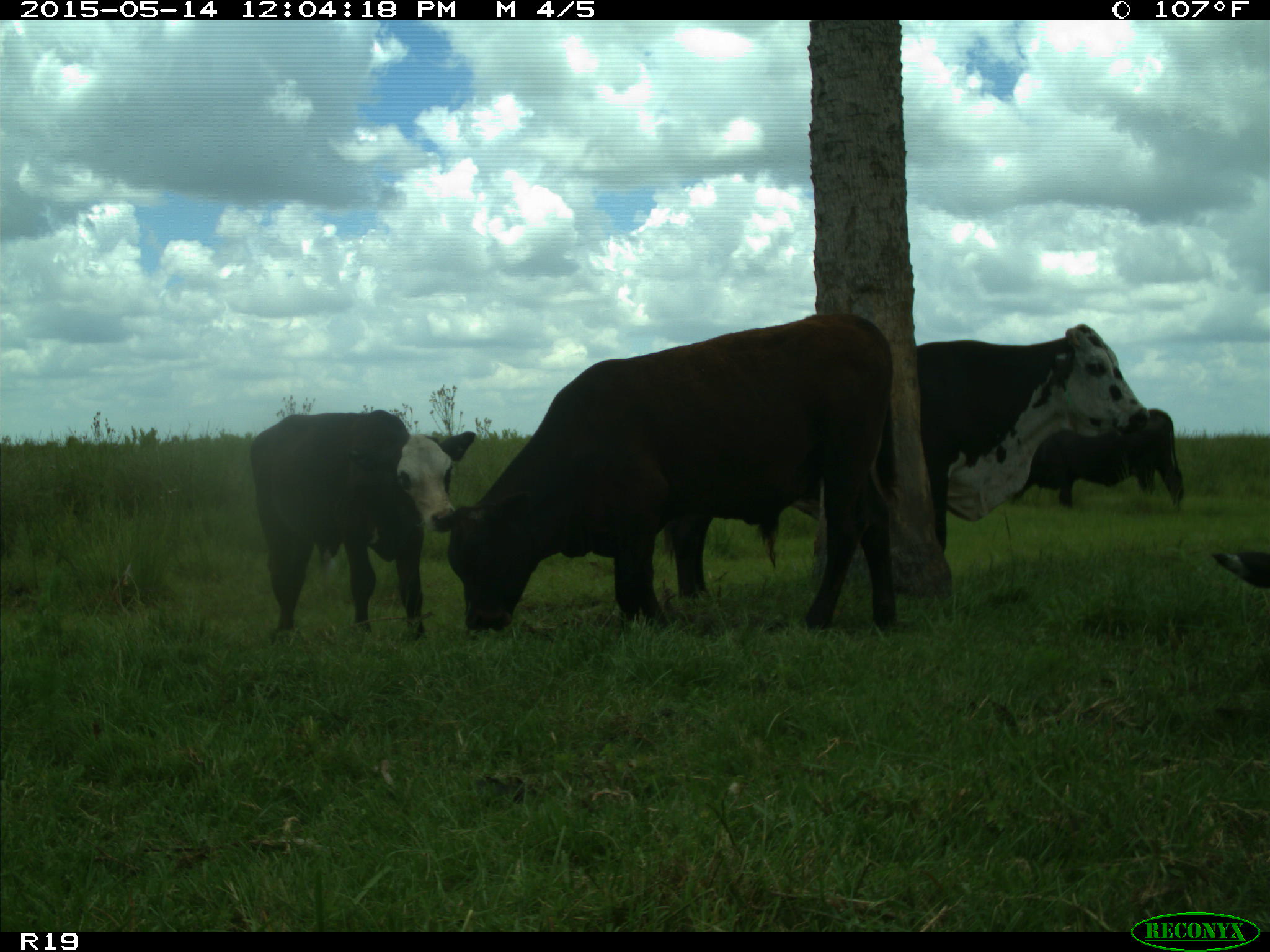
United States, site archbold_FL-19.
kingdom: Animalia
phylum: Chordata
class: Mammalia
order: Artiodactyla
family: Bovidae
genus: Bos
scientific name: Bos taurus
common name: domestic cow